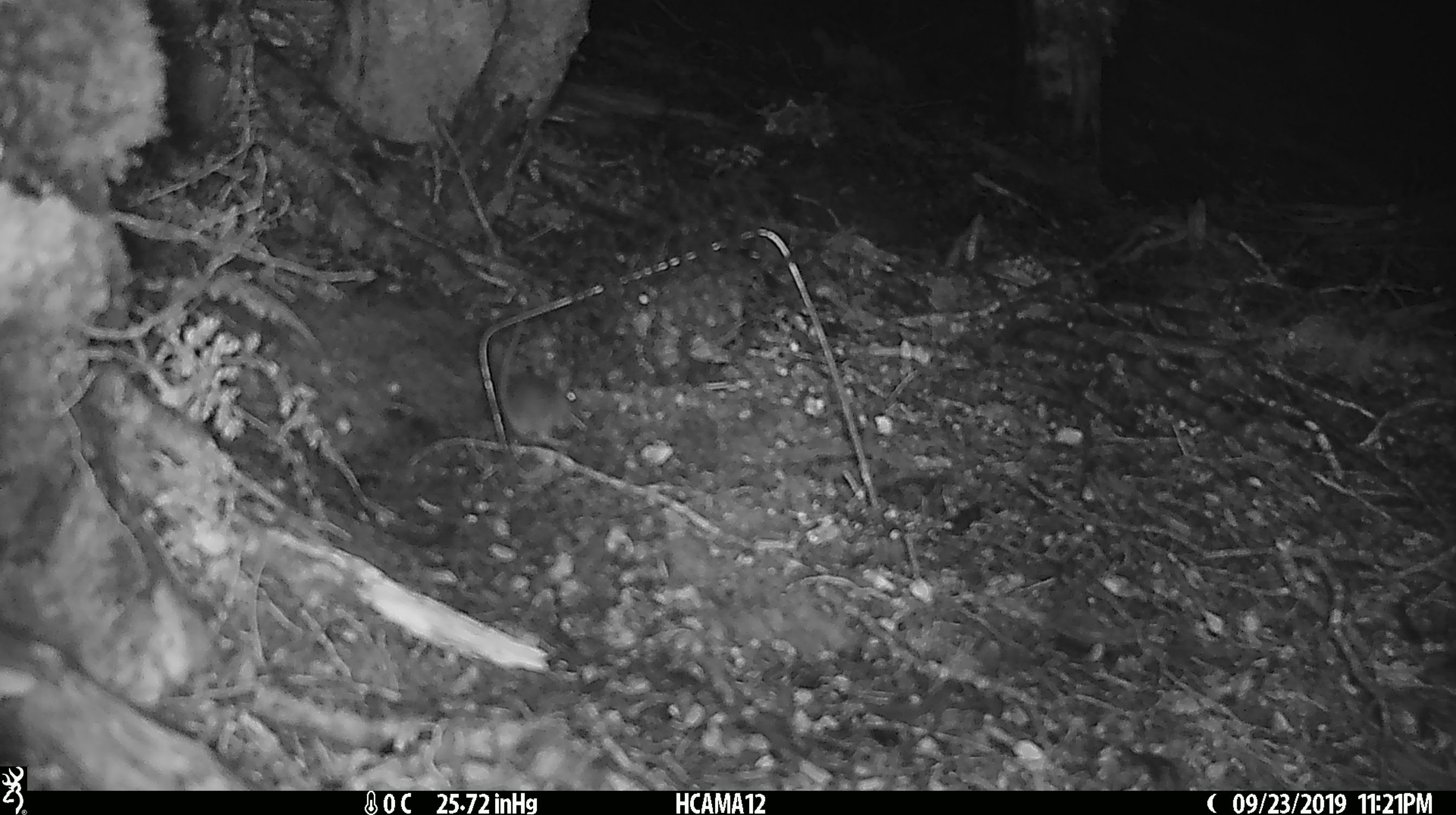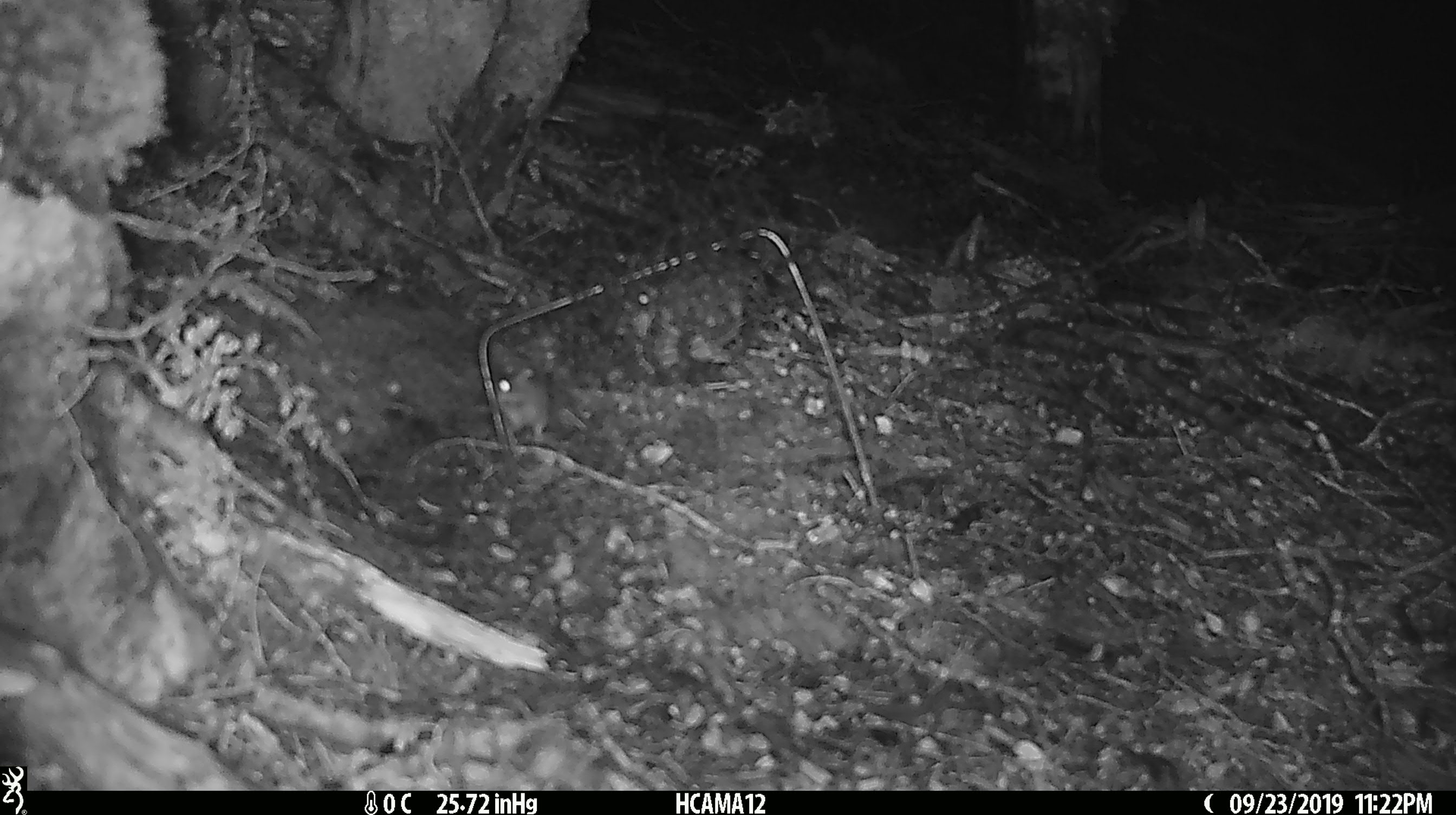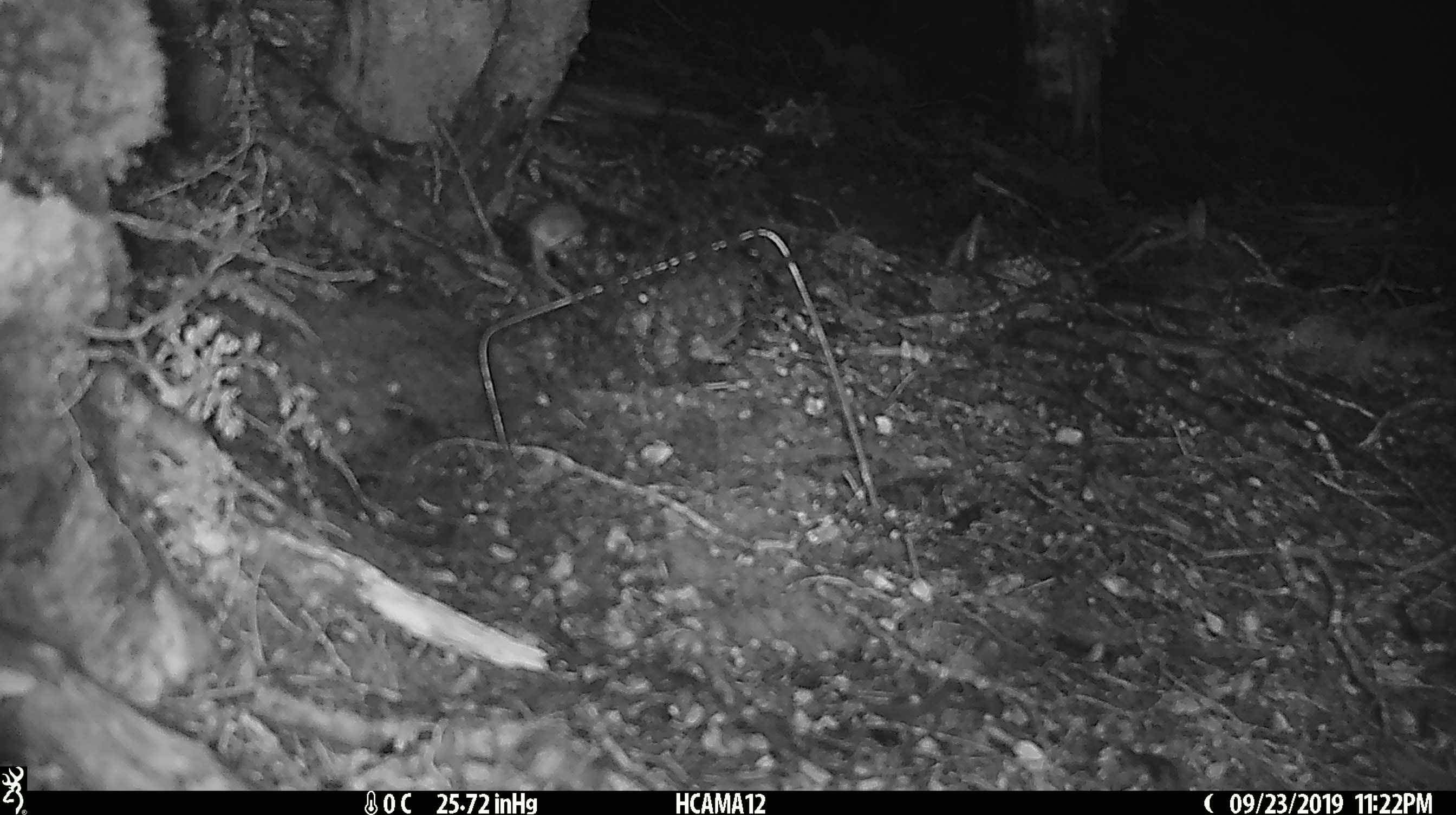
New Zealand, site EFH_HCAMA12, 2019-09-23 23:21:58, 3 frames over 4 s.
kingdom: Animalia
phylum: Chordata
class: Mammalia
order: Rodentia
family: Muridae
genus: Mus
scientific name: Mus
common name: mouse